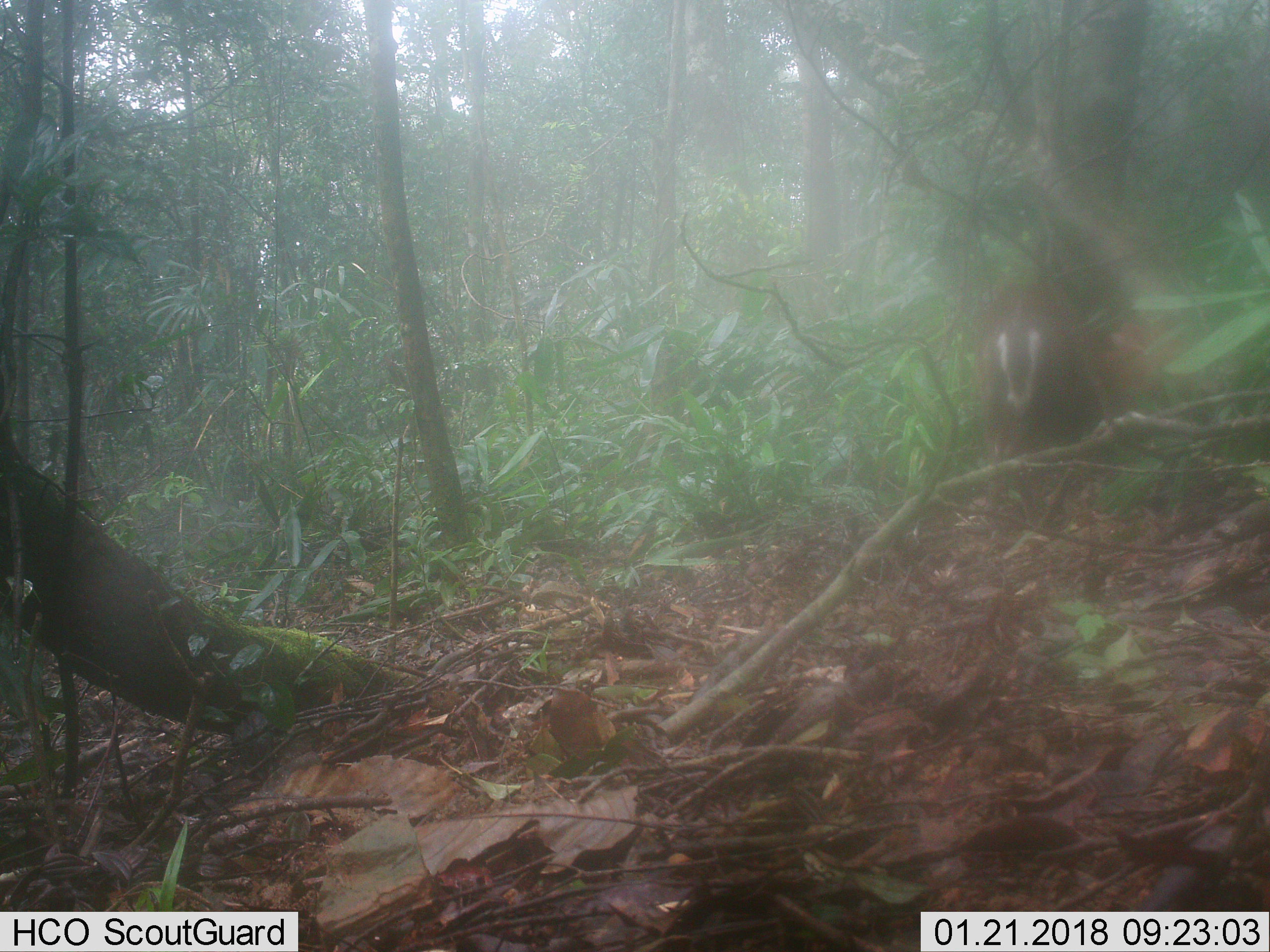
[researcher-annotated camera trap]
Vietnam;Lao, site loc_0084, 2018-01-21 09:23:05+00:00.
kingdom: Animalia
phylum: Chordata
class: Mammalia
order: Artiodactyla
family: Cervidae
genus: Muntiacus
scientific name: Muntiacus rooseveltorum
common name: roosevelt's muntjac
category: roosevelts muntjac group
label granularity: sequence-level